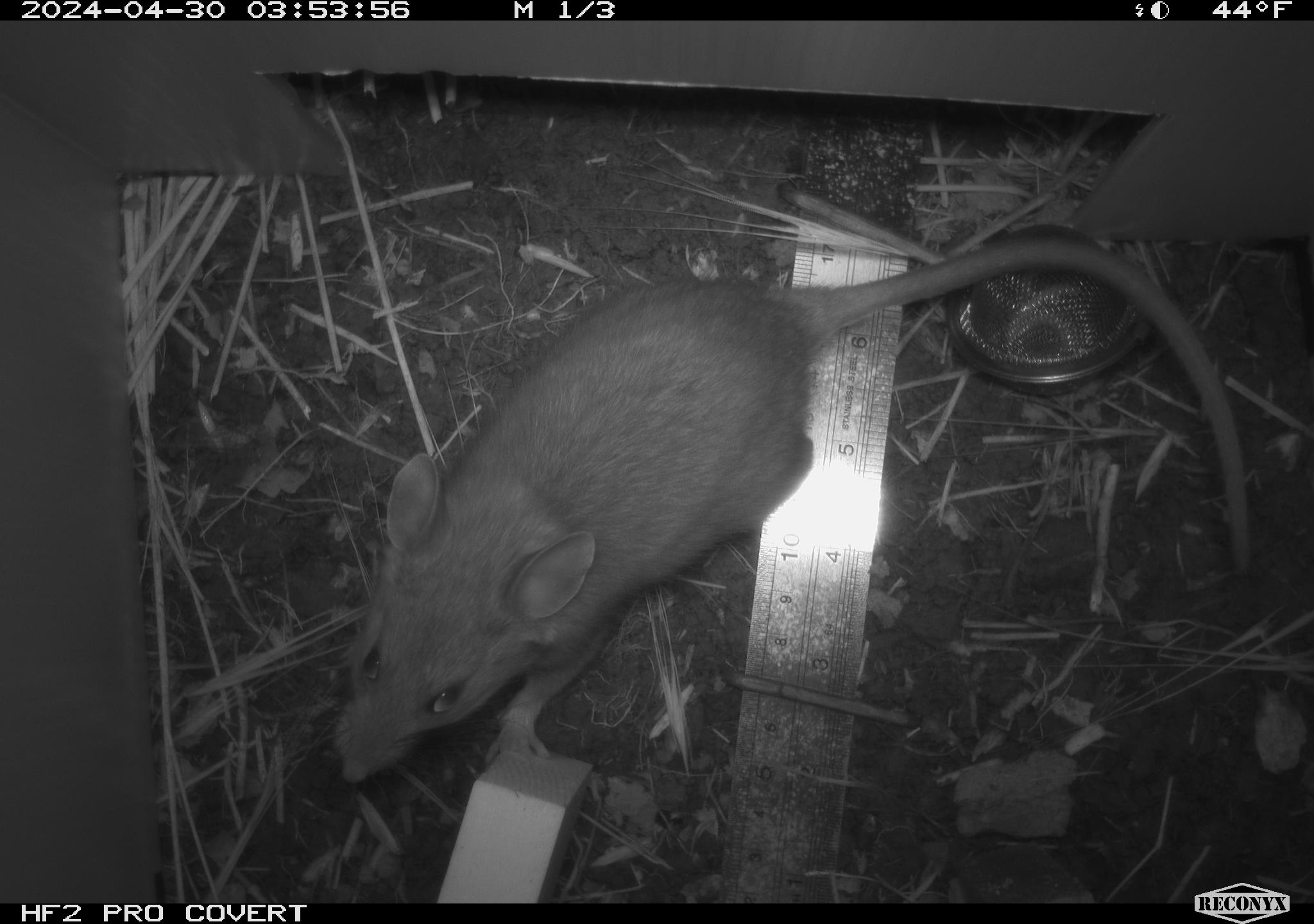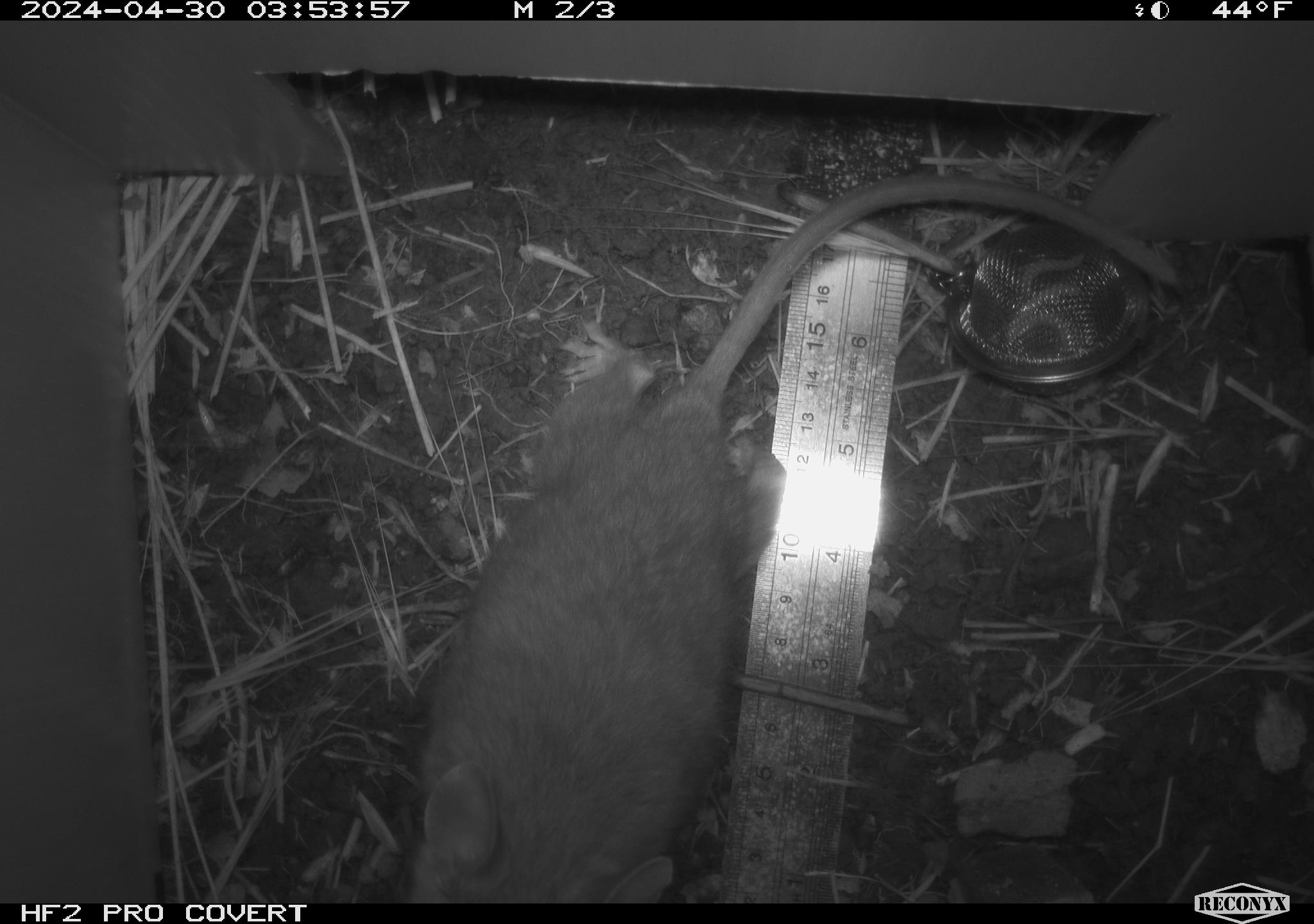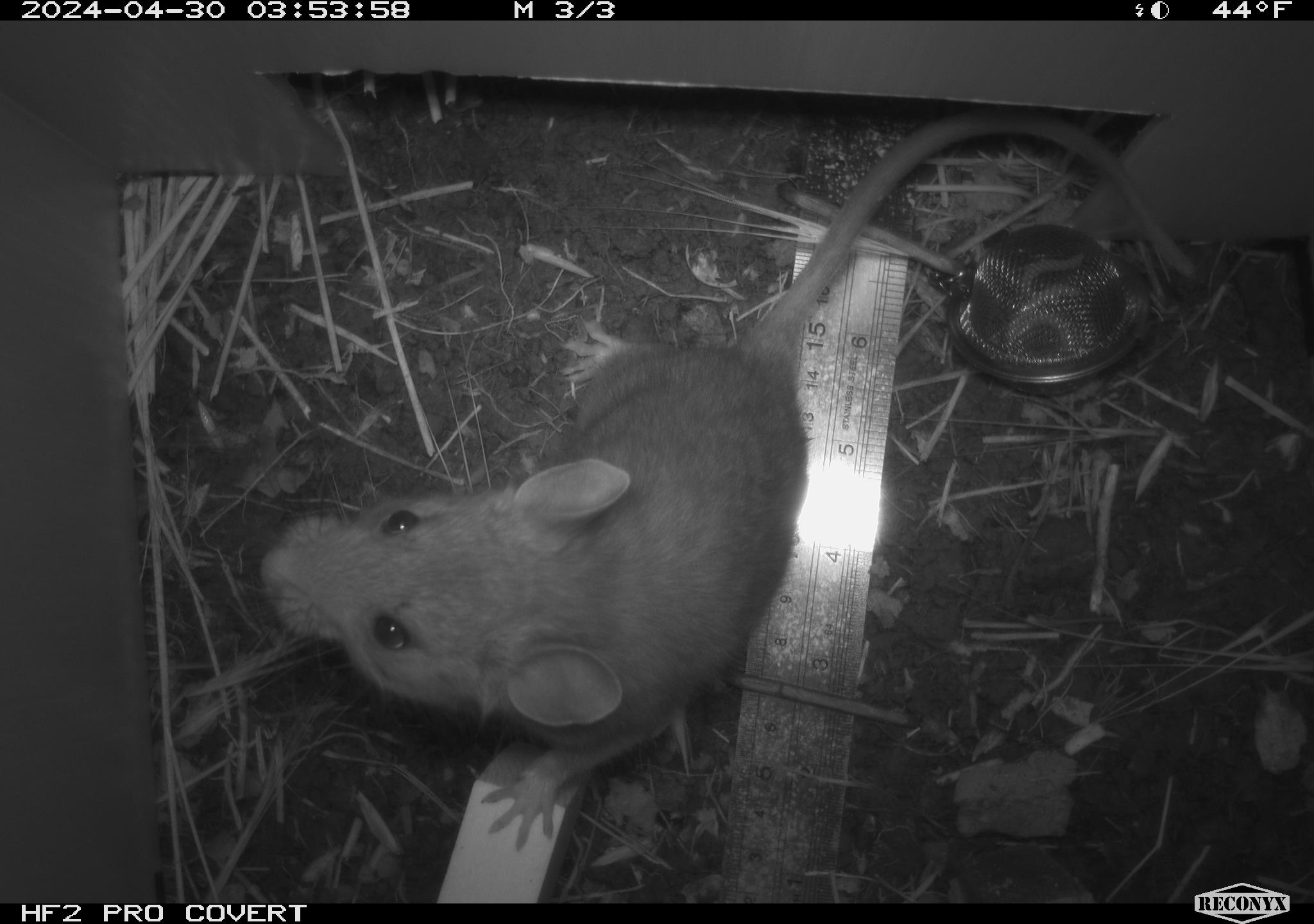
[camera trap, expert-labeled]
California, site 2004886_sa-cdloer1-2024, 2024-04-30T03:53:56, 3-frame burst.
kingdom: Animalia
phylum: Chordata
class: Mammalia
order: Rodentia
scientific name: Rodentia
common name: woodrat or rat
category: woodrat or rat species